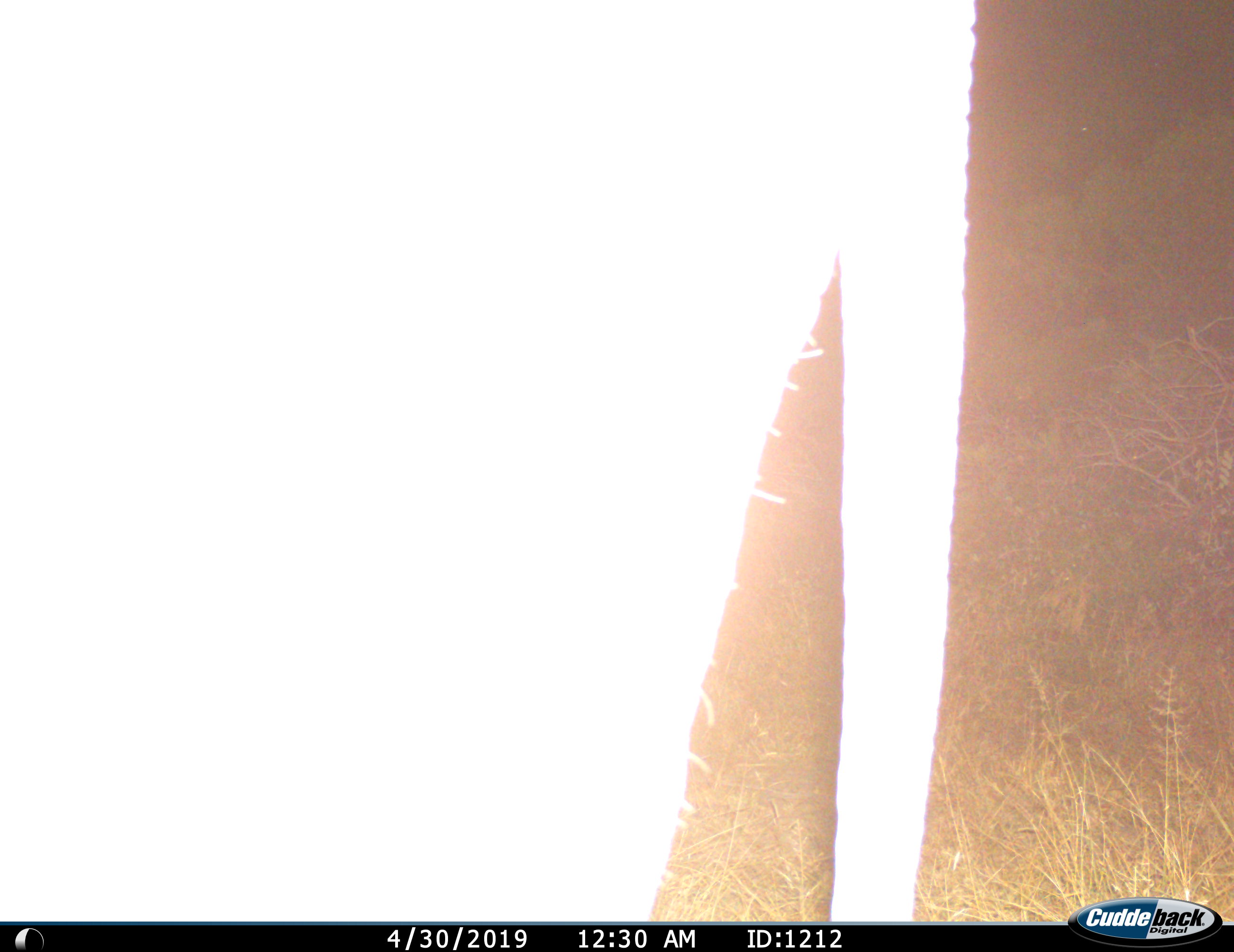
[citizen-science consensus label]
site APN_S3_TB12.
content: unidentified animal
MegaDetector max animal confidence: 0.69